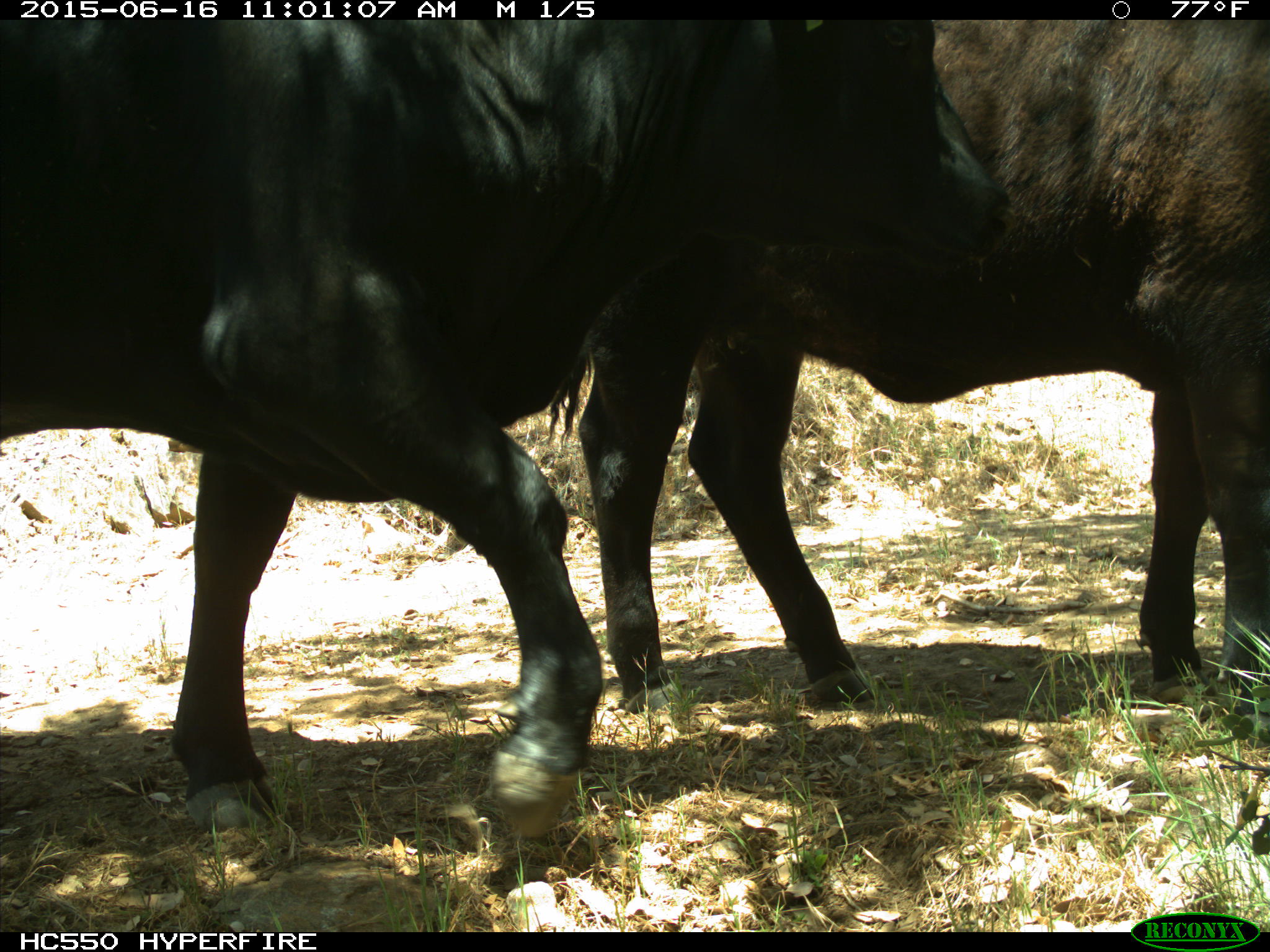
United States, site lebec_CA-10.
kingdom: Animalia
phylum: Chordata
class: Mammalia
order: Artiodactyla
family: Bovidae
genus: Bos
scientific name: Bos taurus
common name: domestic cow